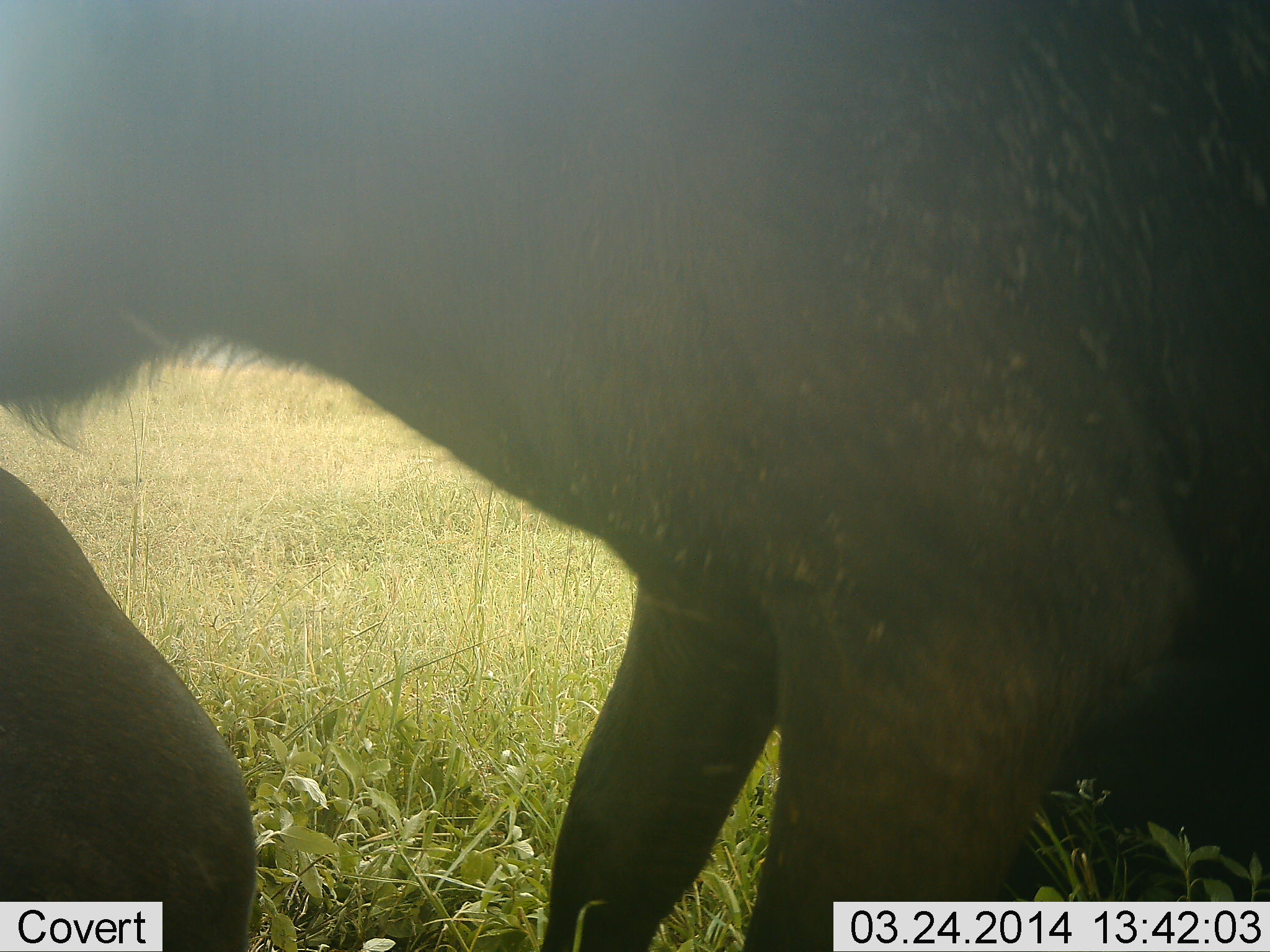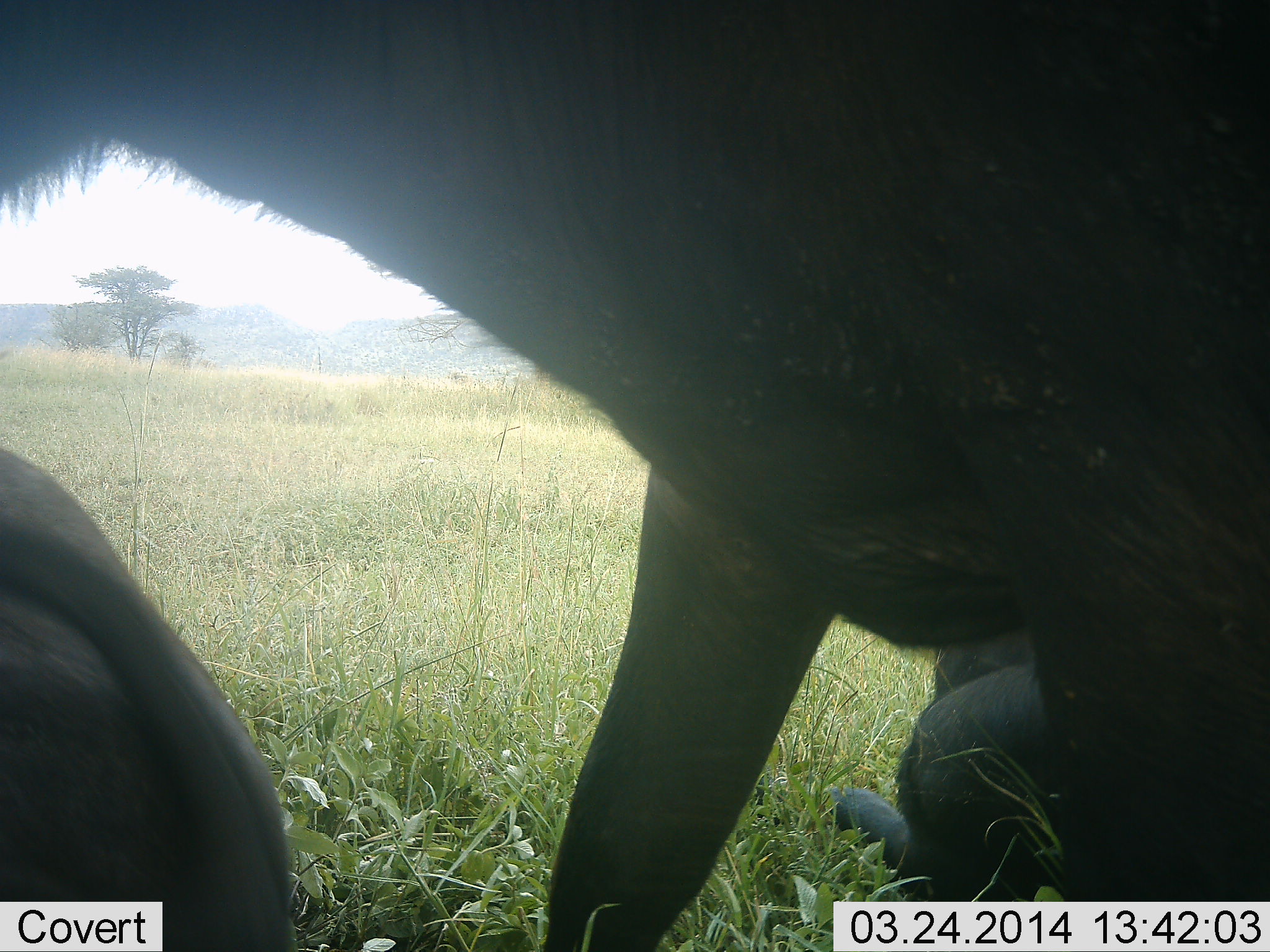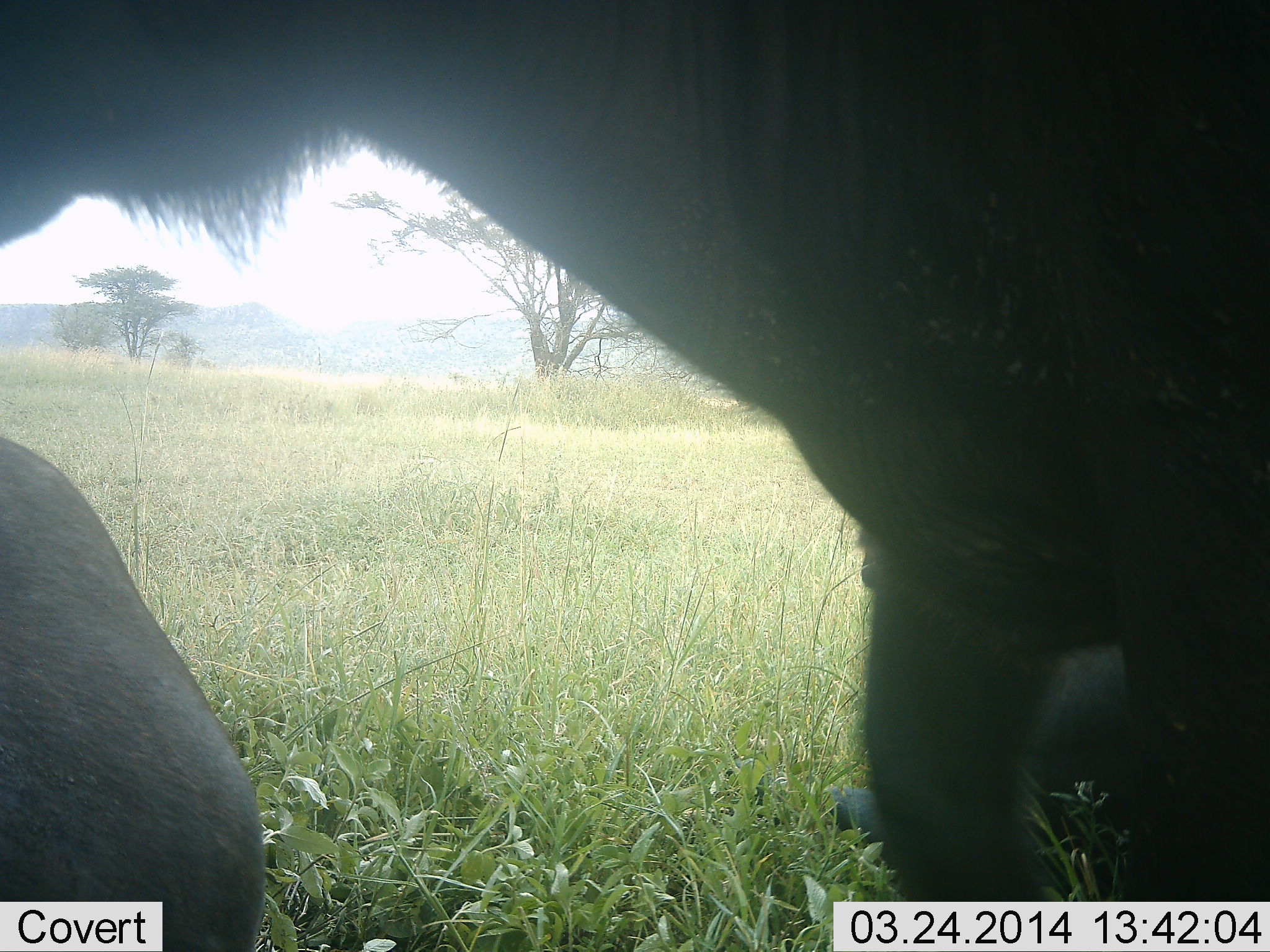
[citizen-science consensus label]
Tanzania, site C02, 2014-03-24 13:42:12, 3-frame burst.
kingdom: Animalia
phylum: Chordata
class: Mammalia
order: Artiodactyla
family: Bovidae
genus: Connochaetes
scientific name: Connochaetes taurinus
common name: blue wildebeest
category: wildebeest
Wildebeest (blue wildebeest) (Connochaetes taurinus), count 3. Behavior (volunteer vote fractions): standing 55%, resting 82%, moving 32%, interacting 9%. Young present (vote fraction): 0%. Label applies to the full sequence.